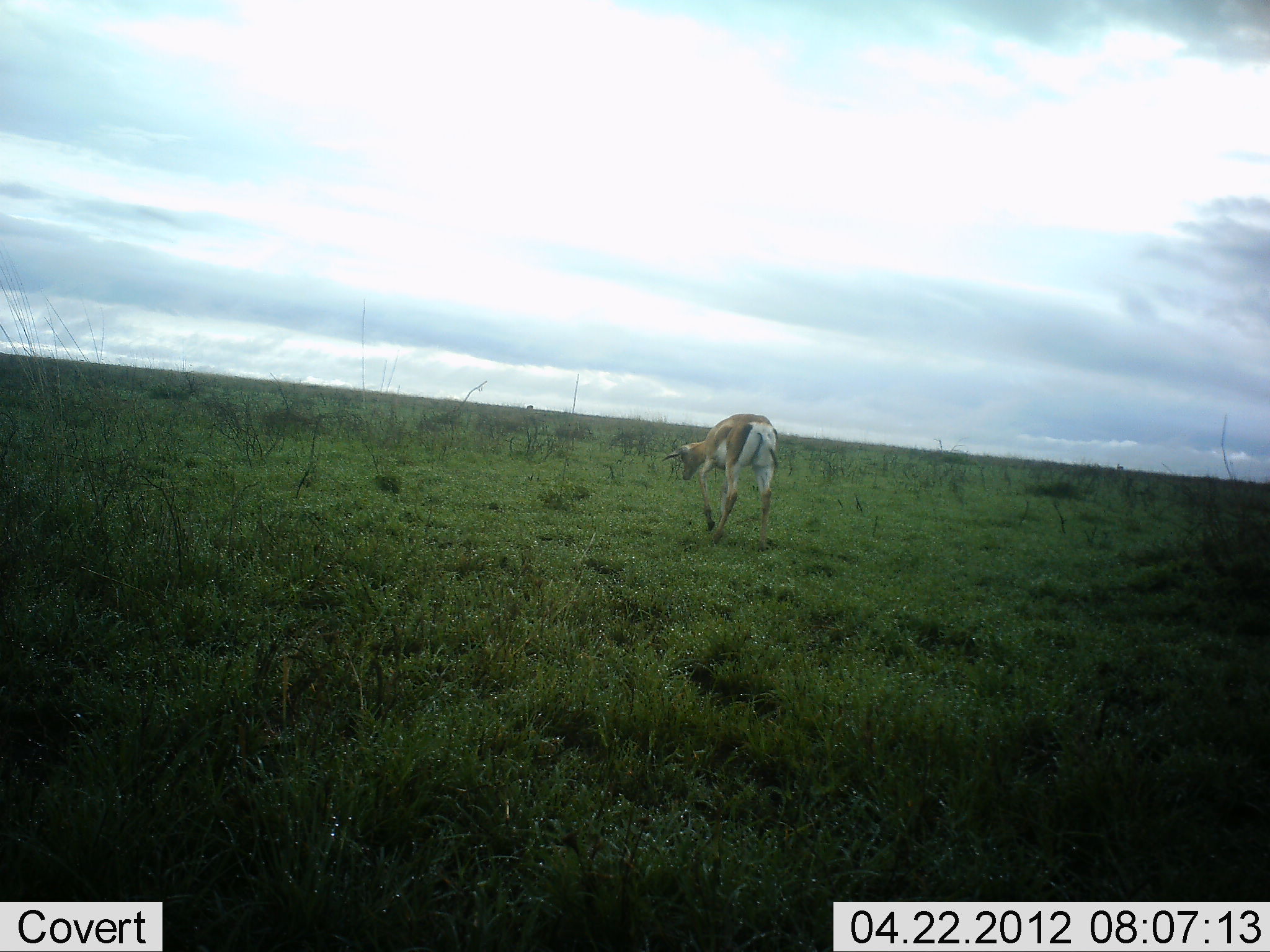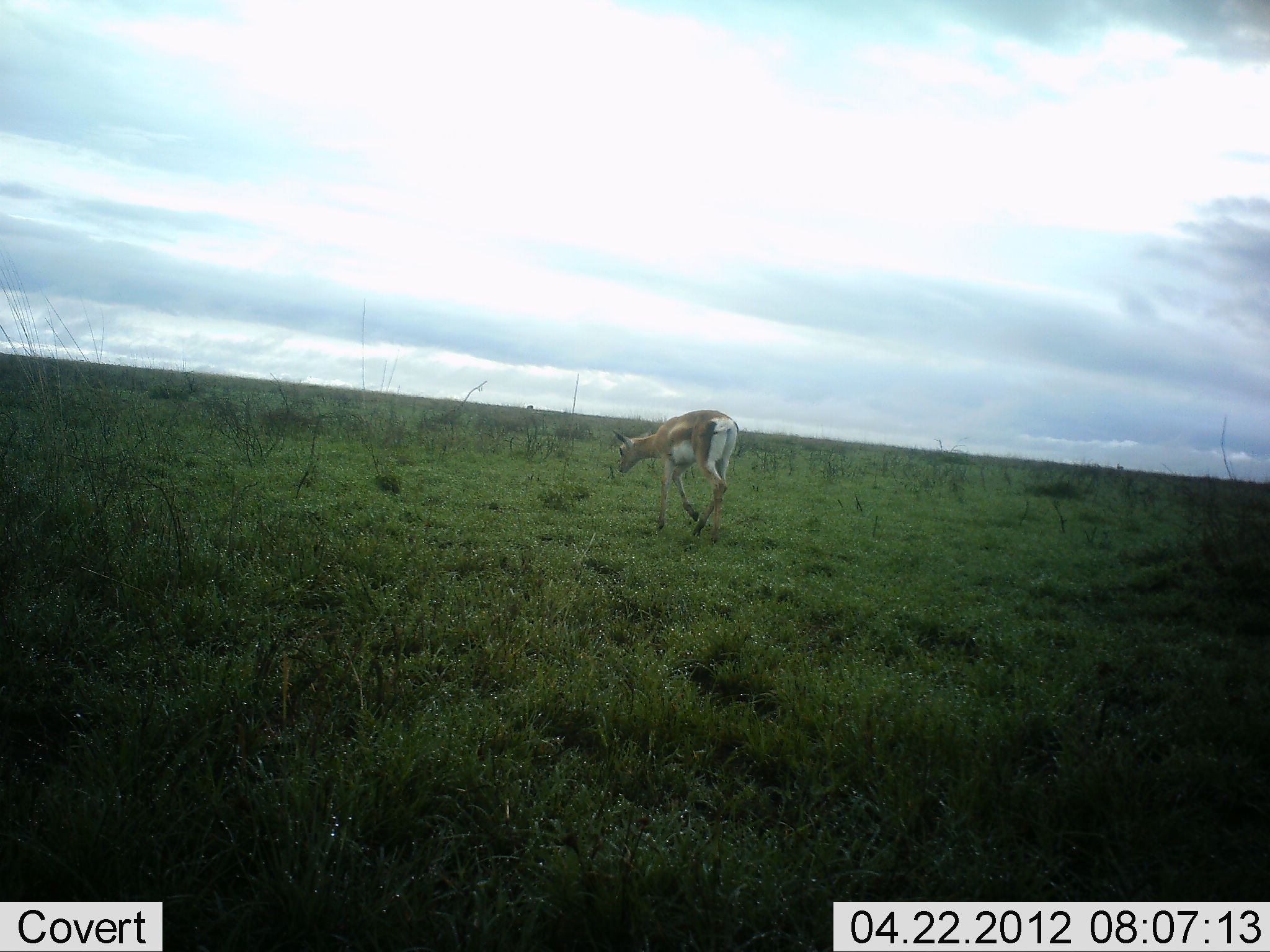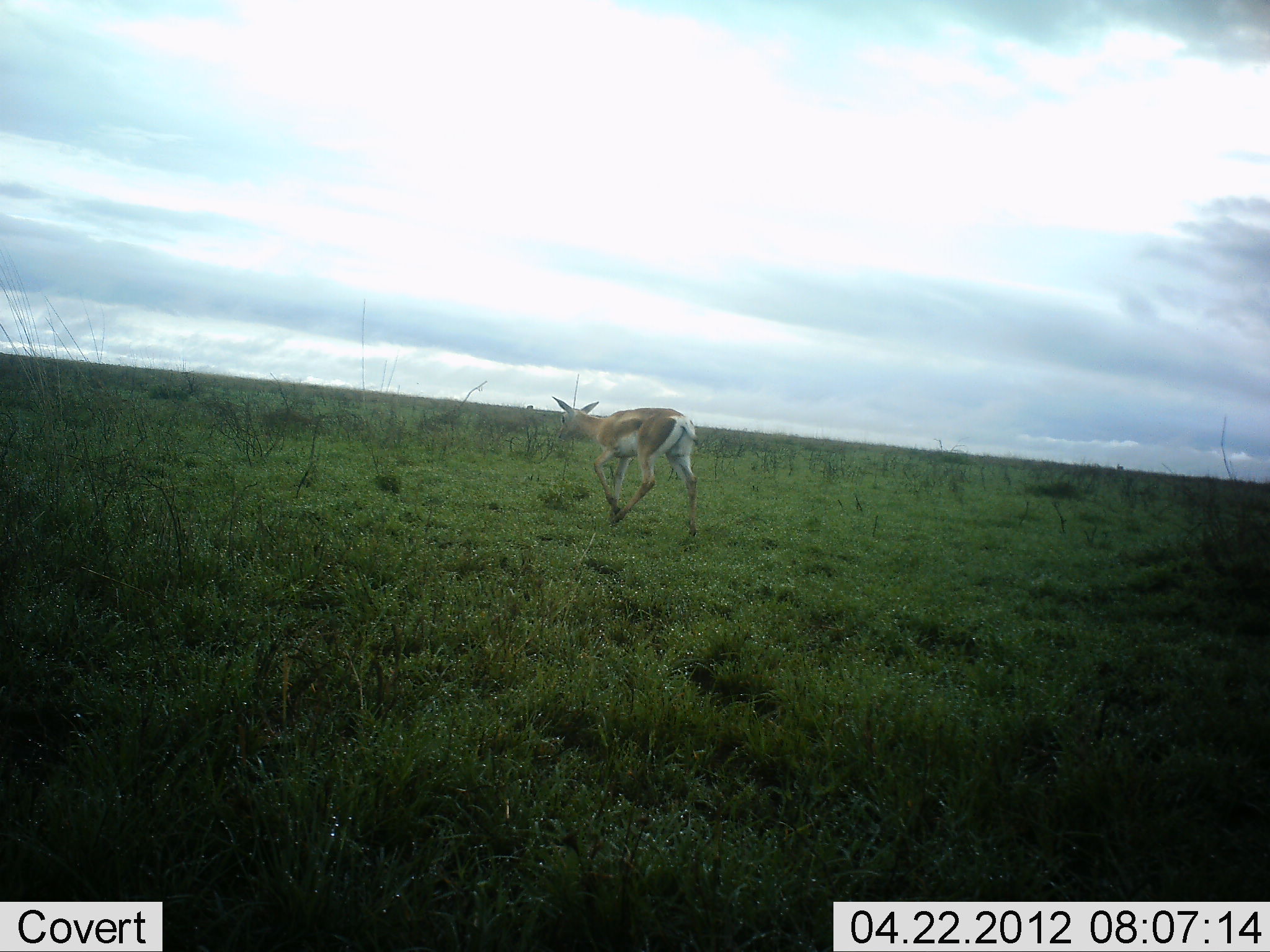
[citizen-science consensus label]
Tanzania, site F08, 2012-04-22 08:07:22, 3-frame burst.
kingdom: Animalia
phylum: Chordata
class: Mammalia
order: Artiodactyla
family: Bovidae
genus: Nanger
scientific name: Nanger granti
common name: grant's gazelle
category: gazellegrants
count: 1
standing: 0%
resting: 6%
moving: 94%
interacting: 0%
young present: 6%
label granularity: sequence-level